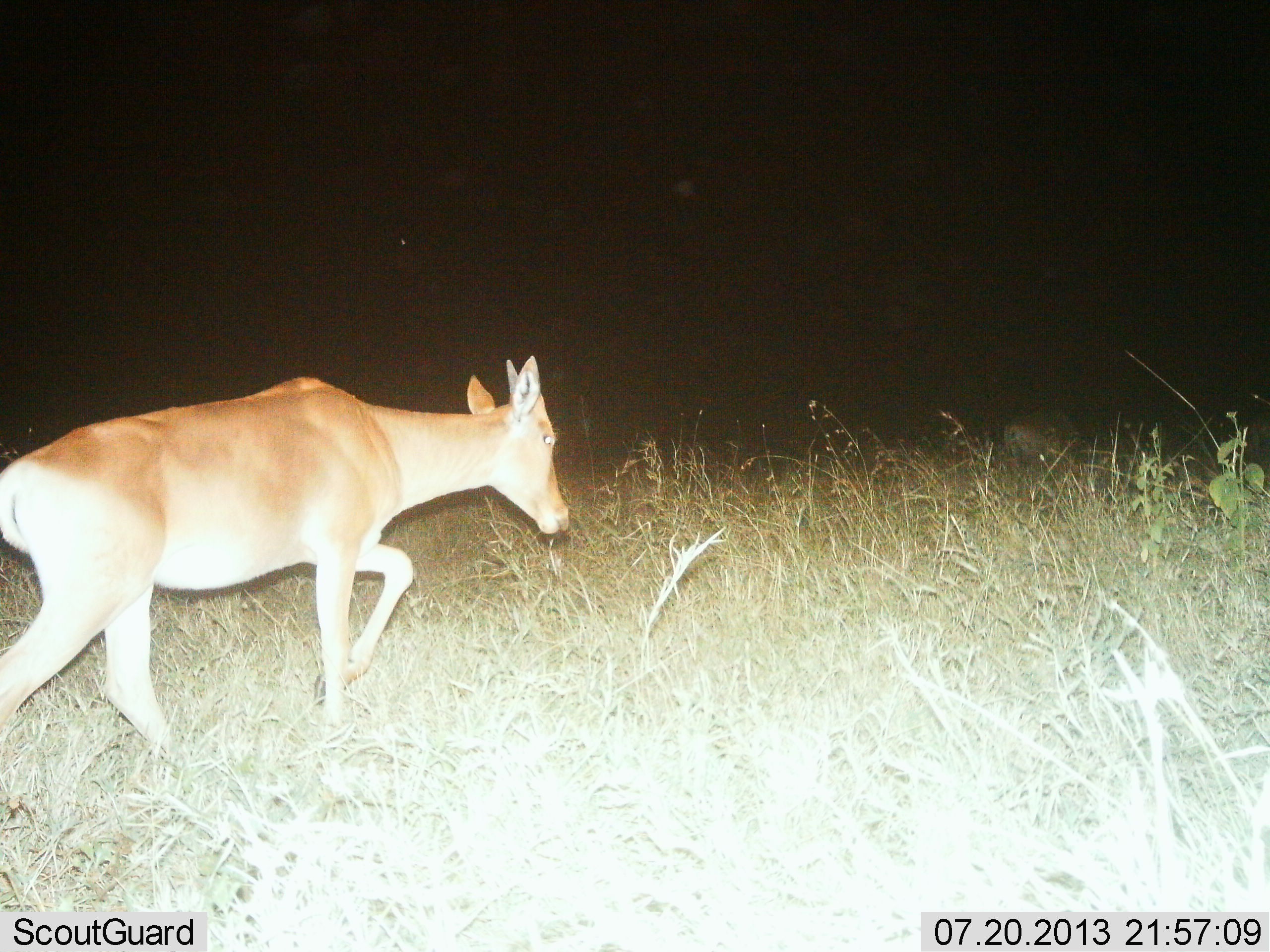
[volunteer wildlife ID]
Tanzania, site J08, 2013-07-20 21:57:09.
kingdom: Animalia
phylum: Chordata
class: Mammalia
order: Artiodactyla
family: Bovidae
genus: Alcelaphus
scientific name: Alcelaphus buselaphus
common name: hartebeest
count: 1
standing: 20%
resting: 0%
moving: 90%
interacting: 0%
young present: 20%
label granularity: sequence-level